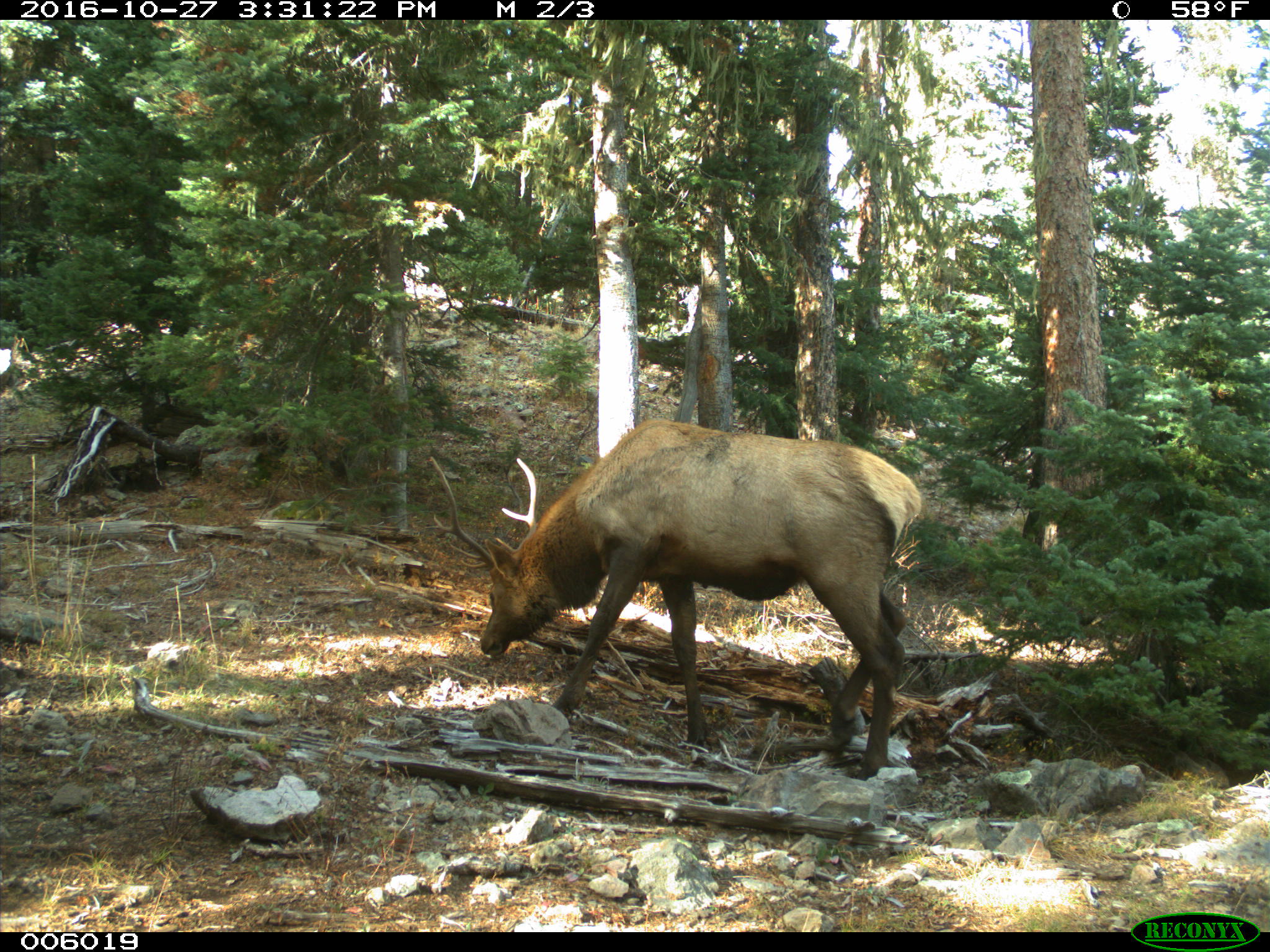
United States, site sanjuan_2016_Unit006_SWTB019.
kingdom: Animalia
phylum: Chordata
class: Mammalia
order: Artiodactyla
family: Cervidae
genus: Cervus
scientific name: Cervus elaphus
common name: red deer